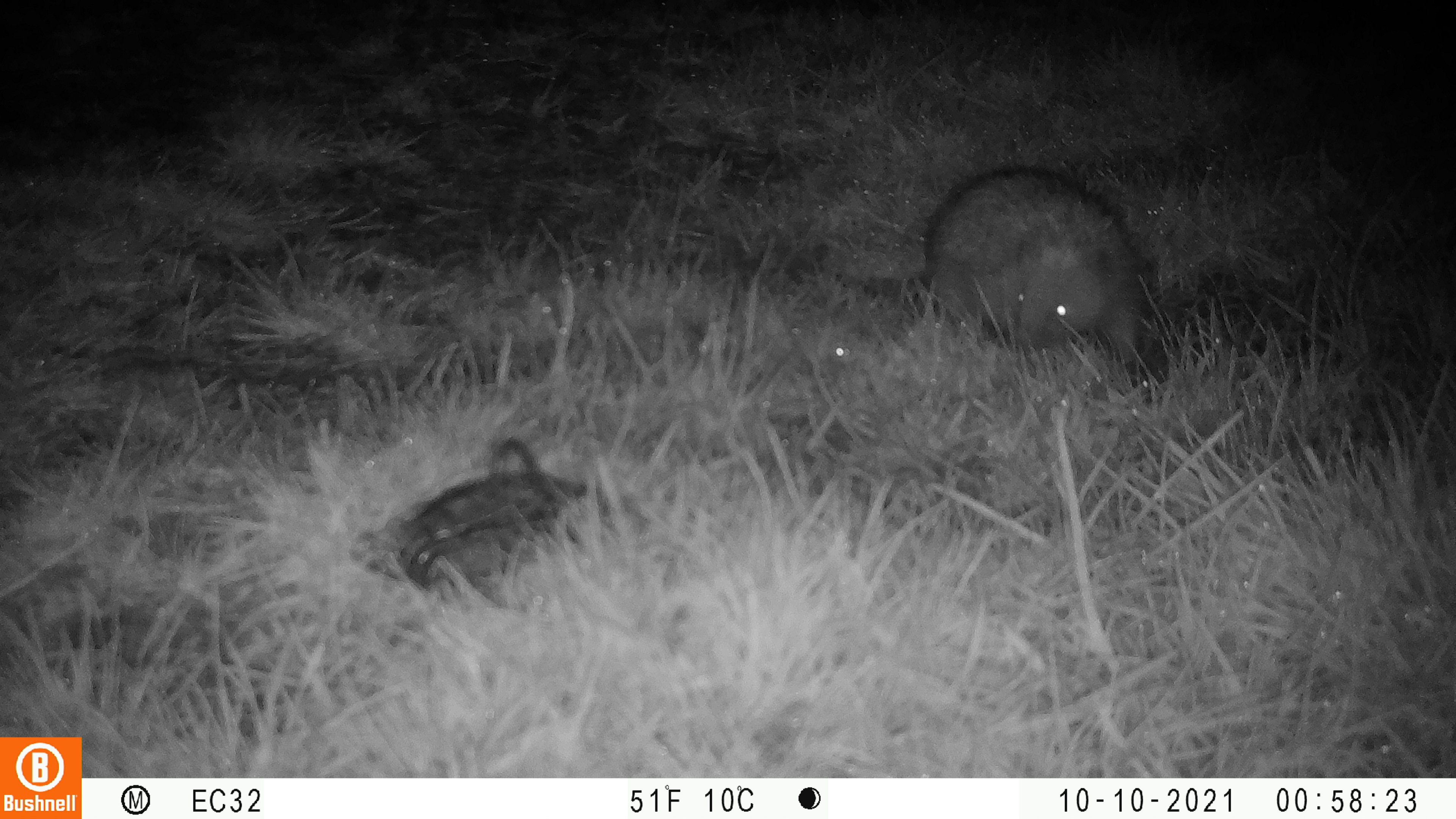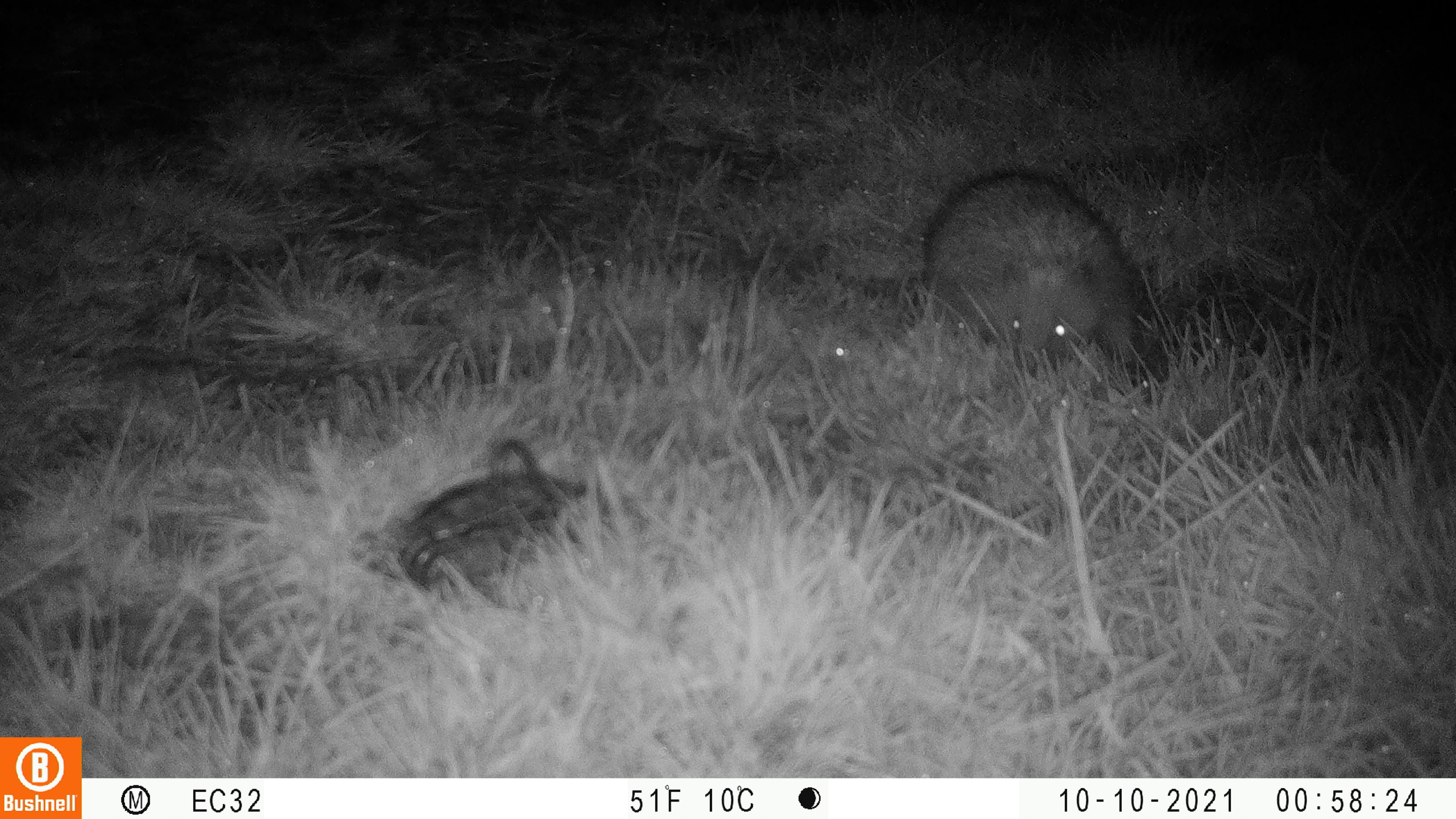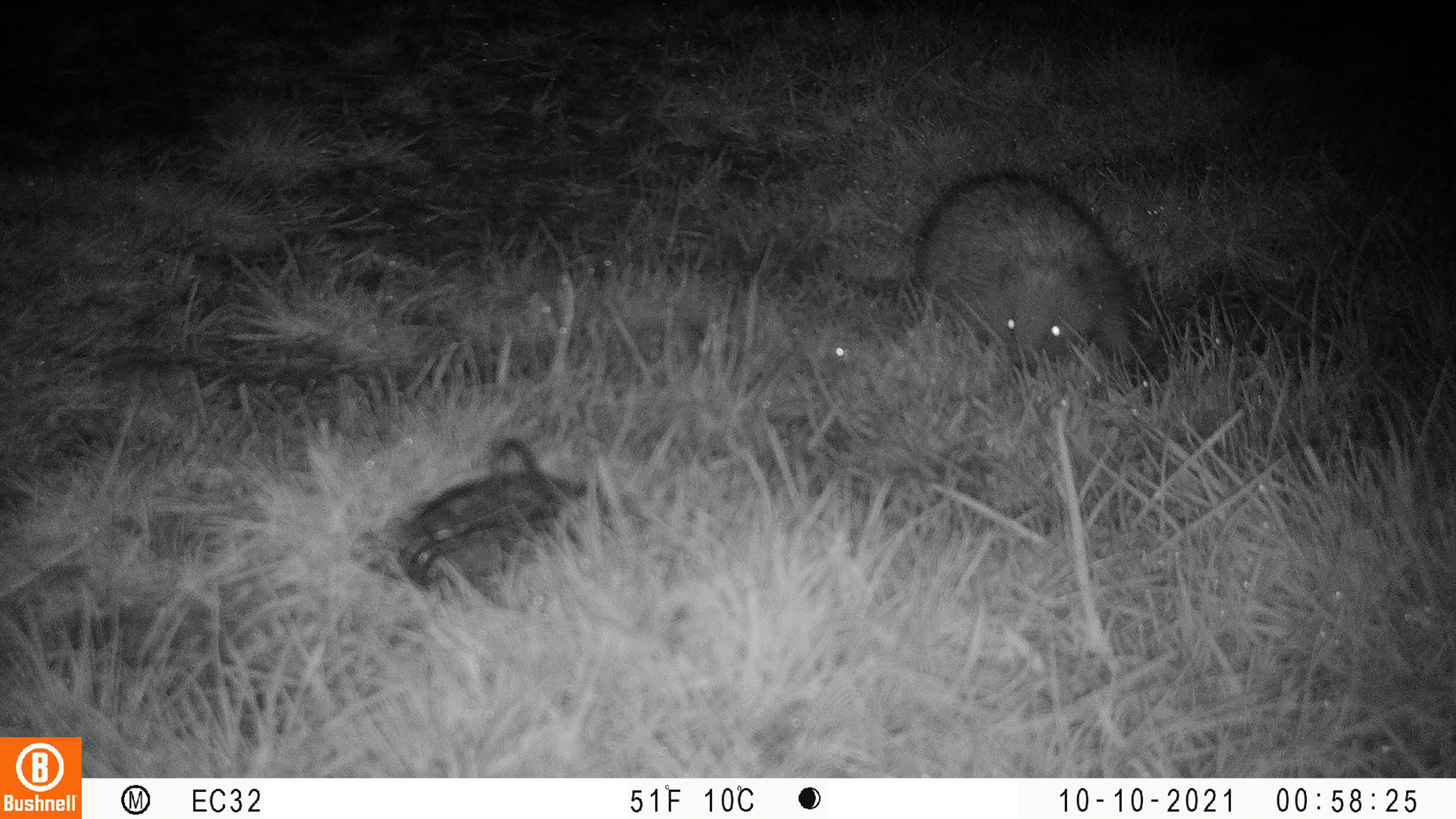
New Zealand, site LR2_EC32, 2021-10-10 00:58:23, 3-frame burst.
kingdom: Animalia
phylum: Chordata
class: Mammalia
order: Eulipotyphla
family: Erinaceidae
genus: Erinaceus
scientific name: Erinaceus europaeus europaeus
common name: european hedgehog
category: hedgehog